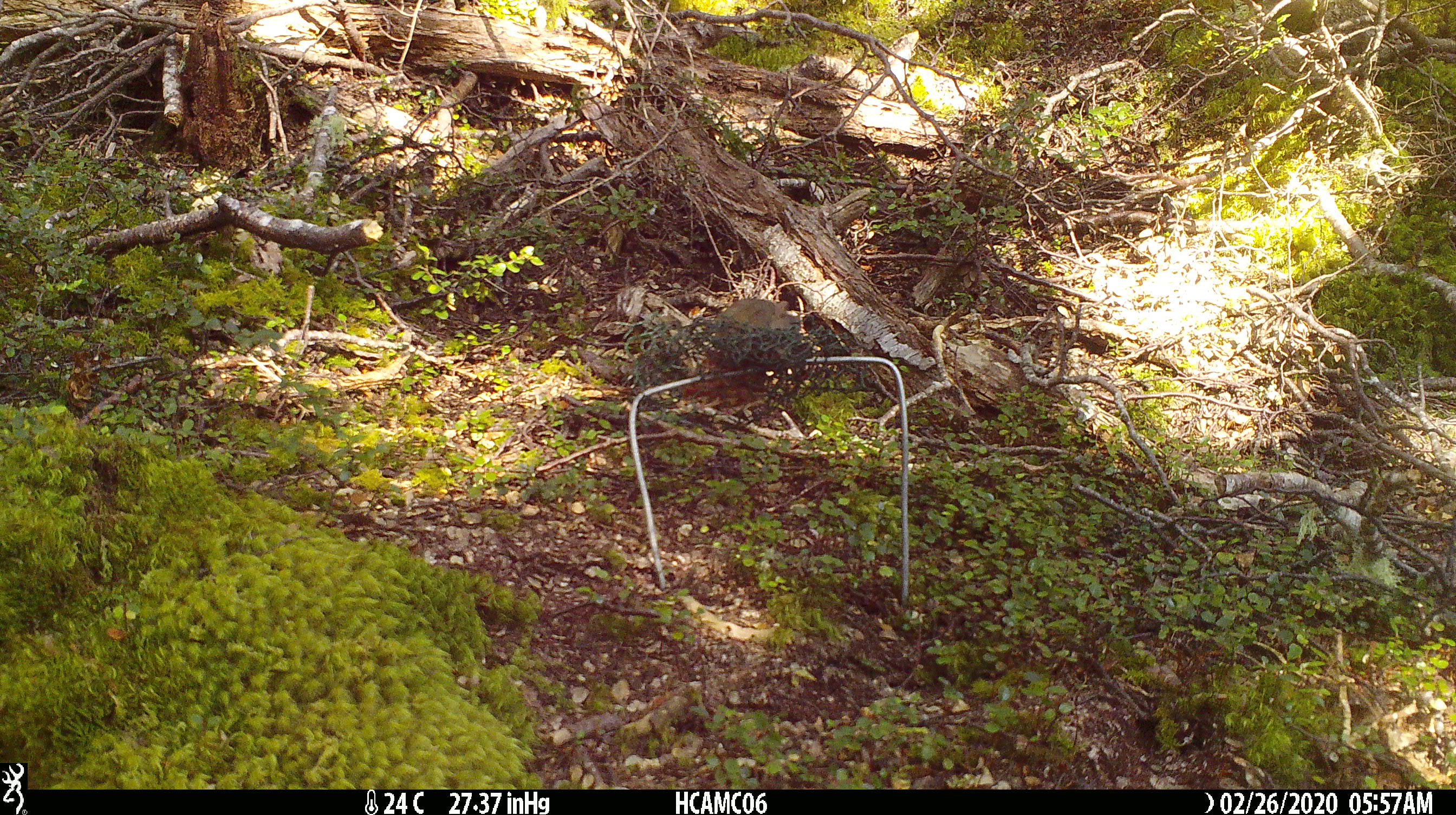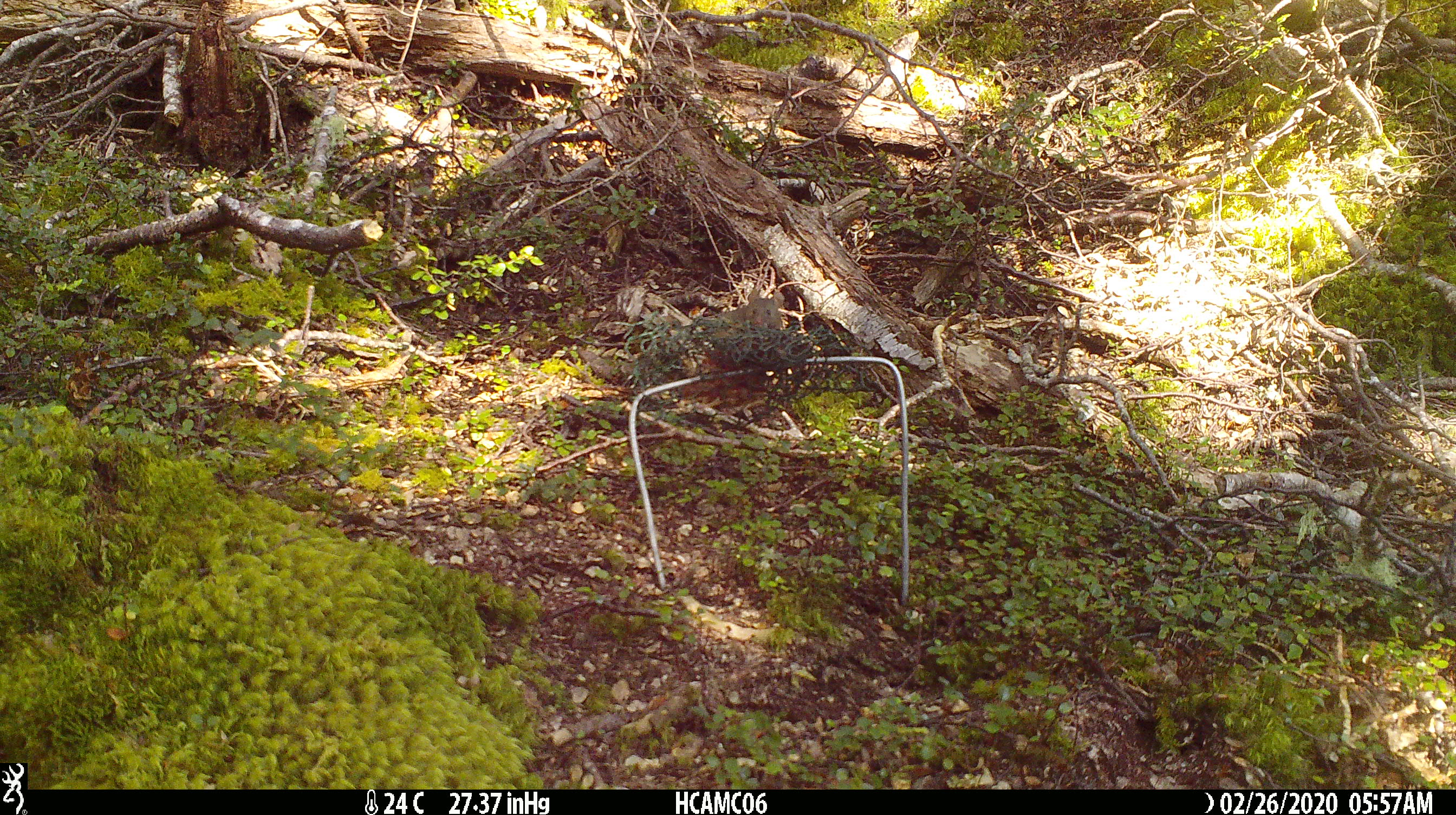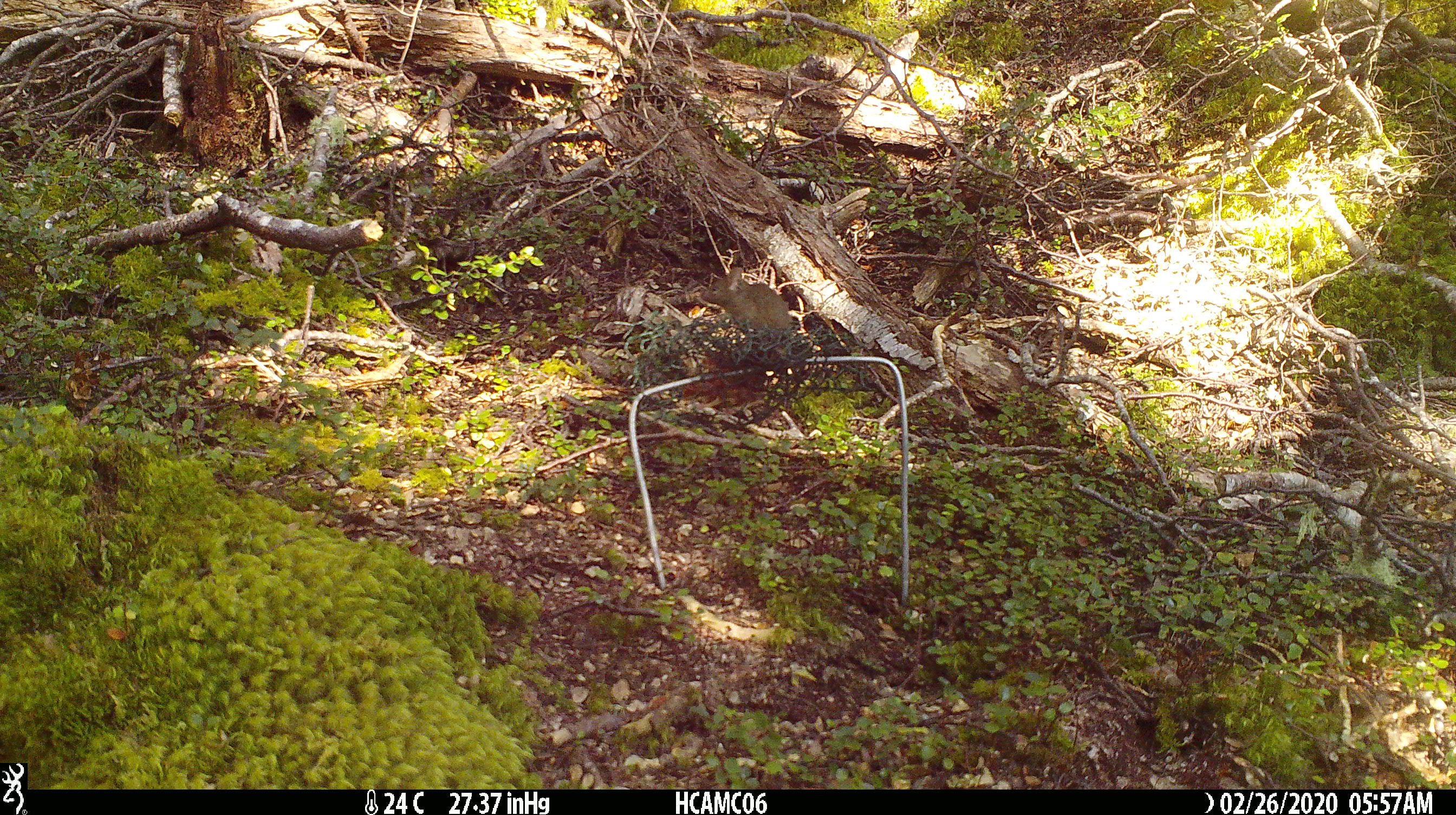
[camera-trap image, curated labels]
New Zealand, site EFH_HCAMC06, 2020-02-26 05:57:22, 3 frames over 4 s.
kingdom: Animalia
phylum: Chordata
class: Mammalia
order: Rodentia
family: Muridae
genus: Mus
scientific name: Mus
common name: mouse